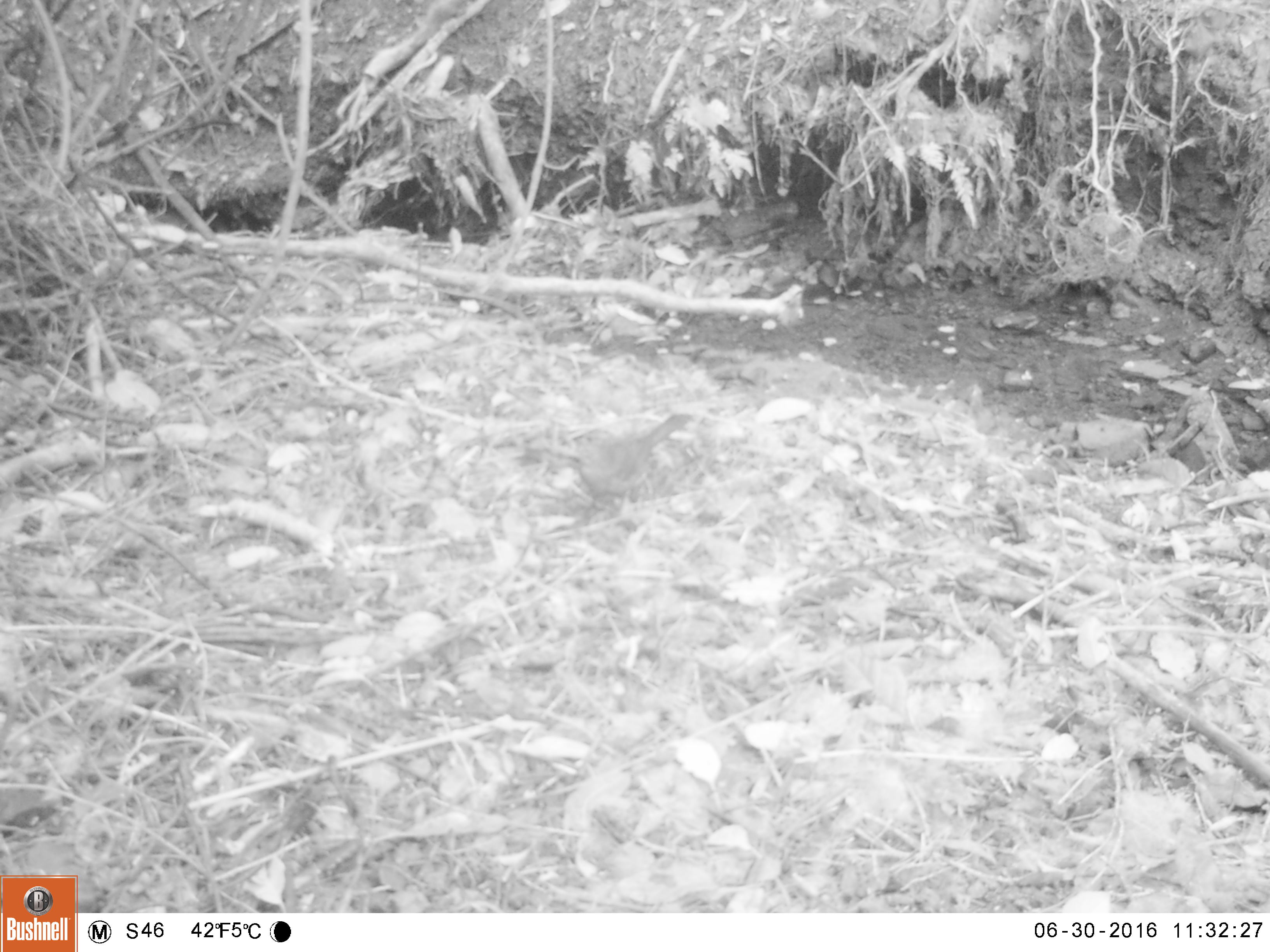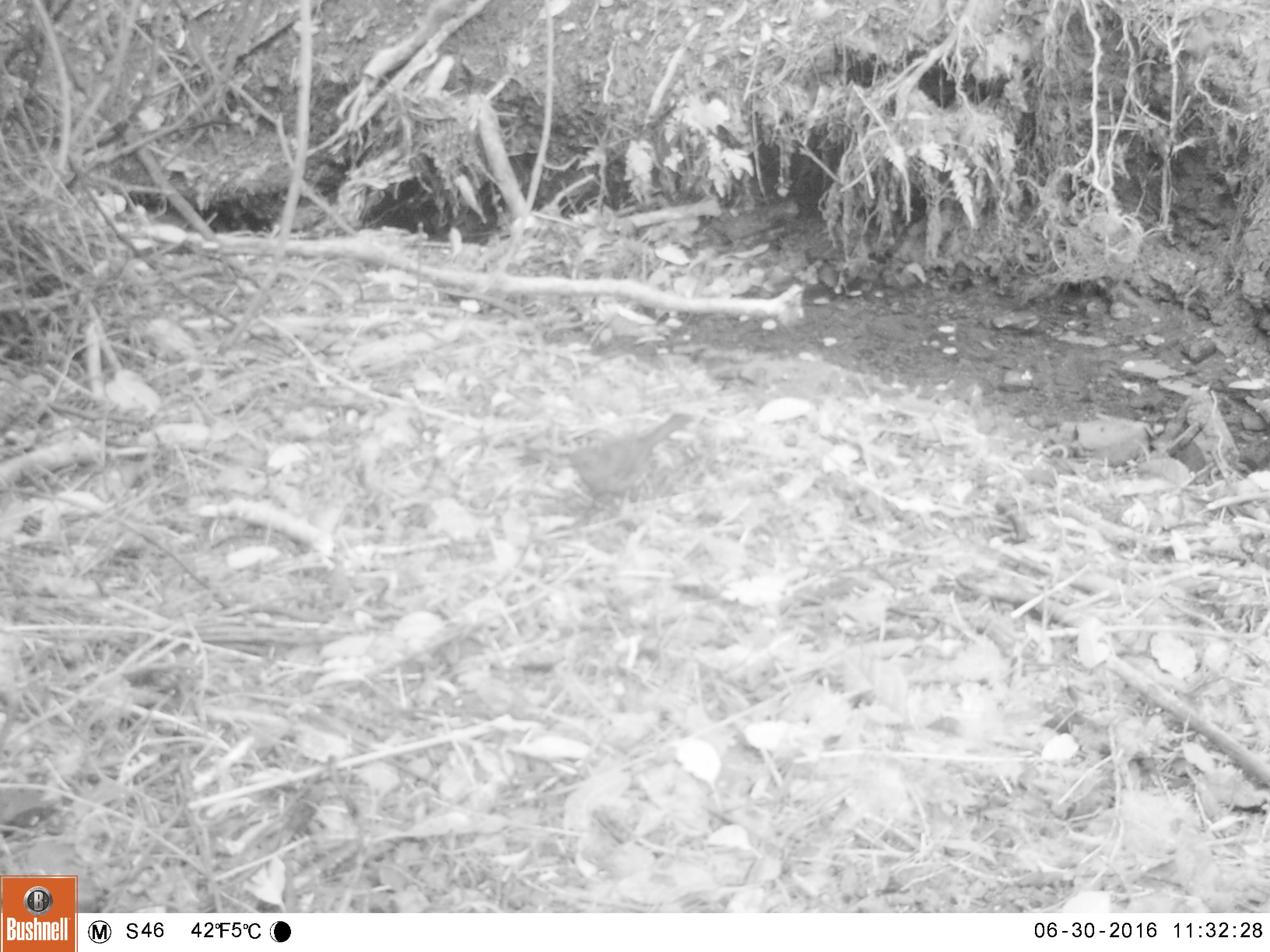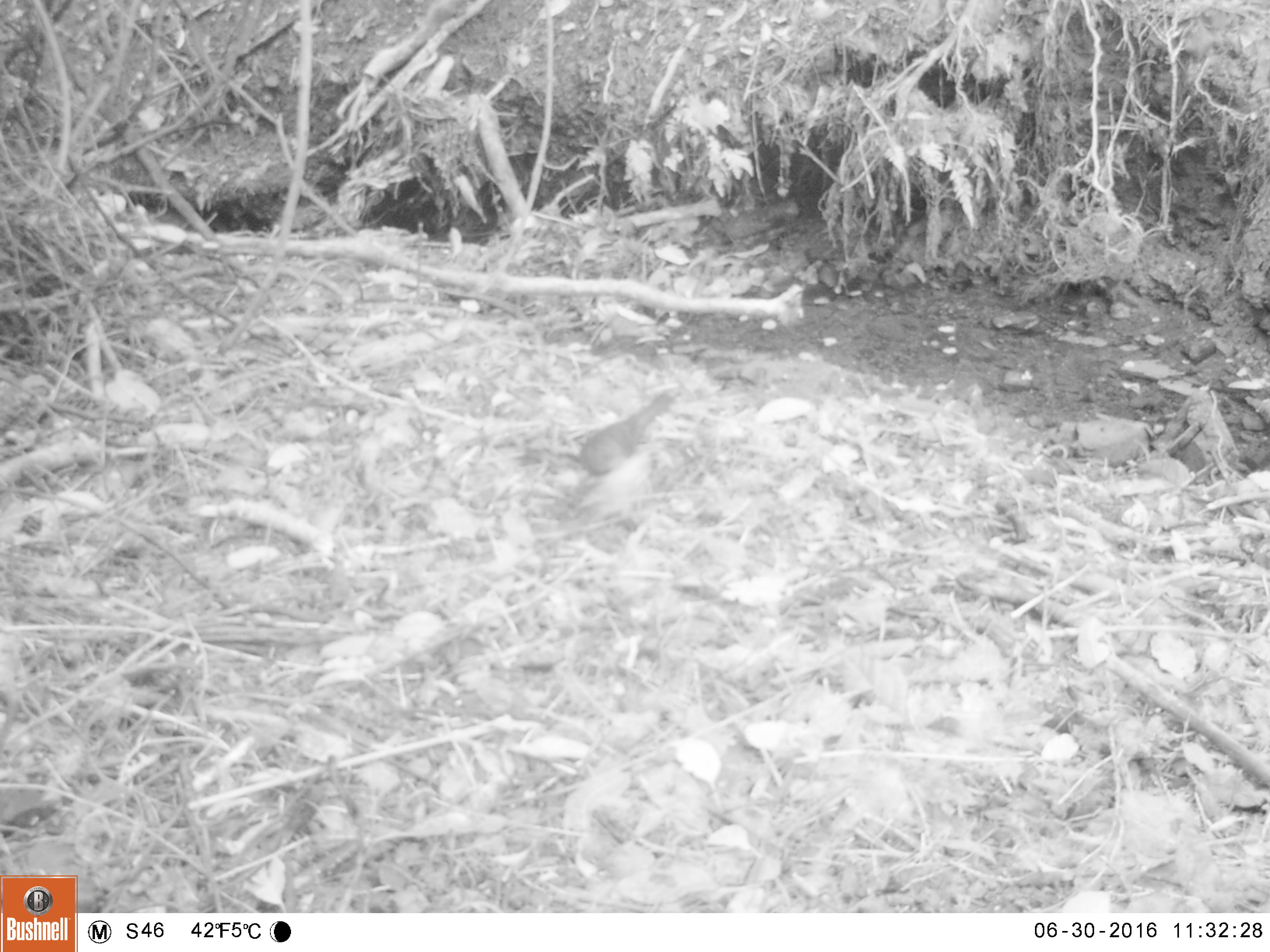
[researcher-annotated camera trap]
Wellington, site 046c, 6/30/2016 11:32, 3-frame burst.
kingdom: Animalia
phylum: Chordata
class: Aves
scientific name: Aves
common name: bird